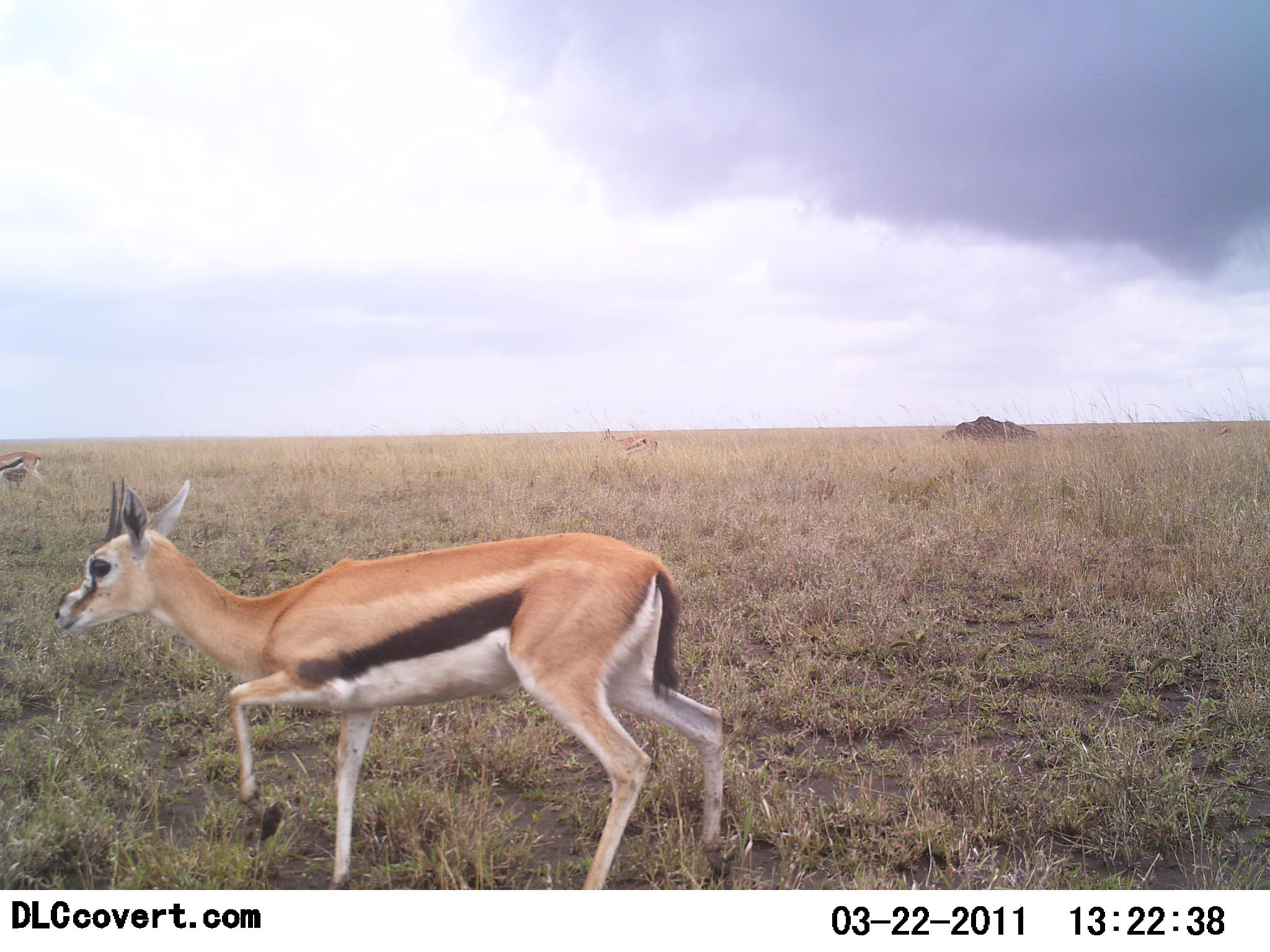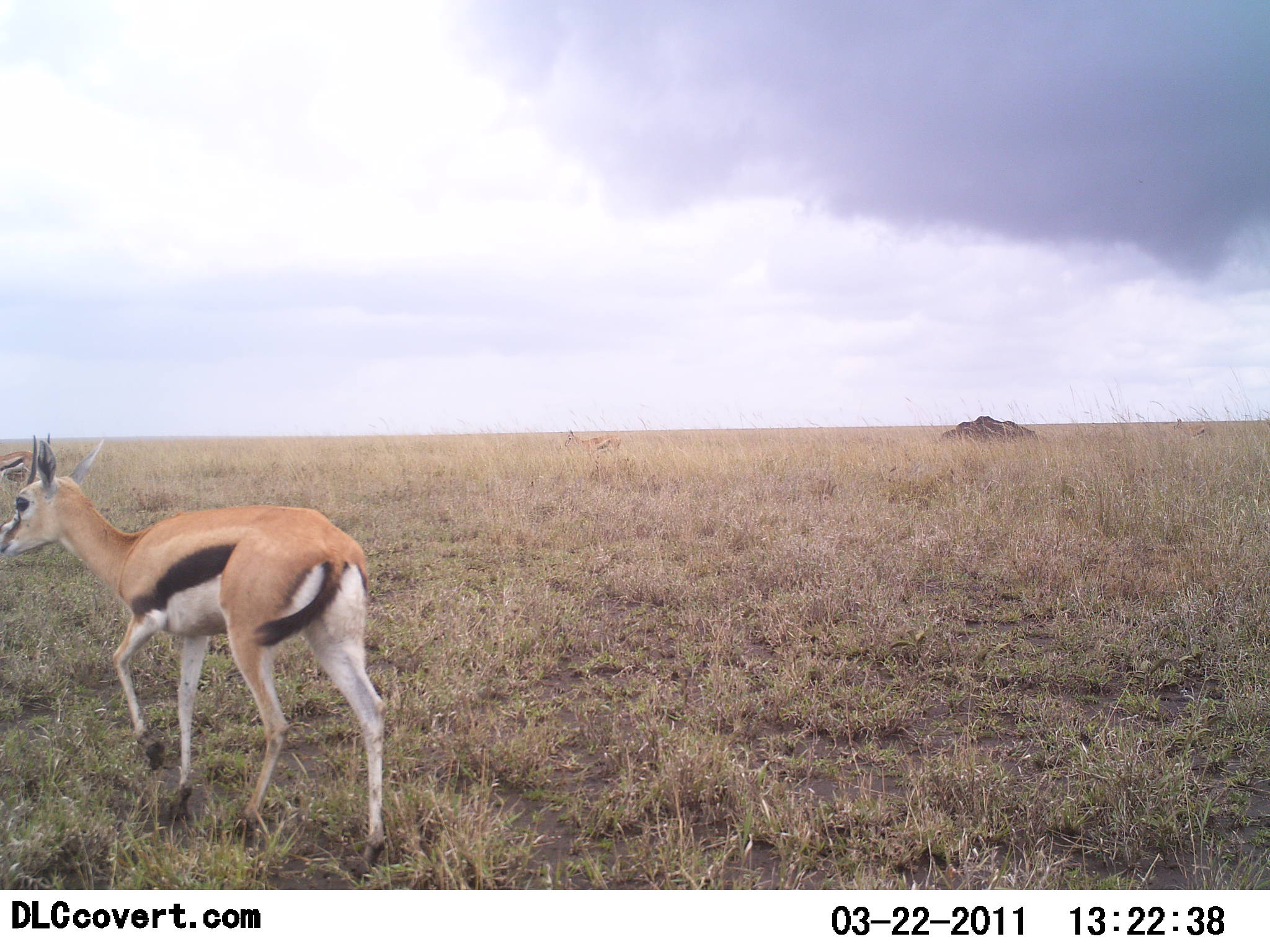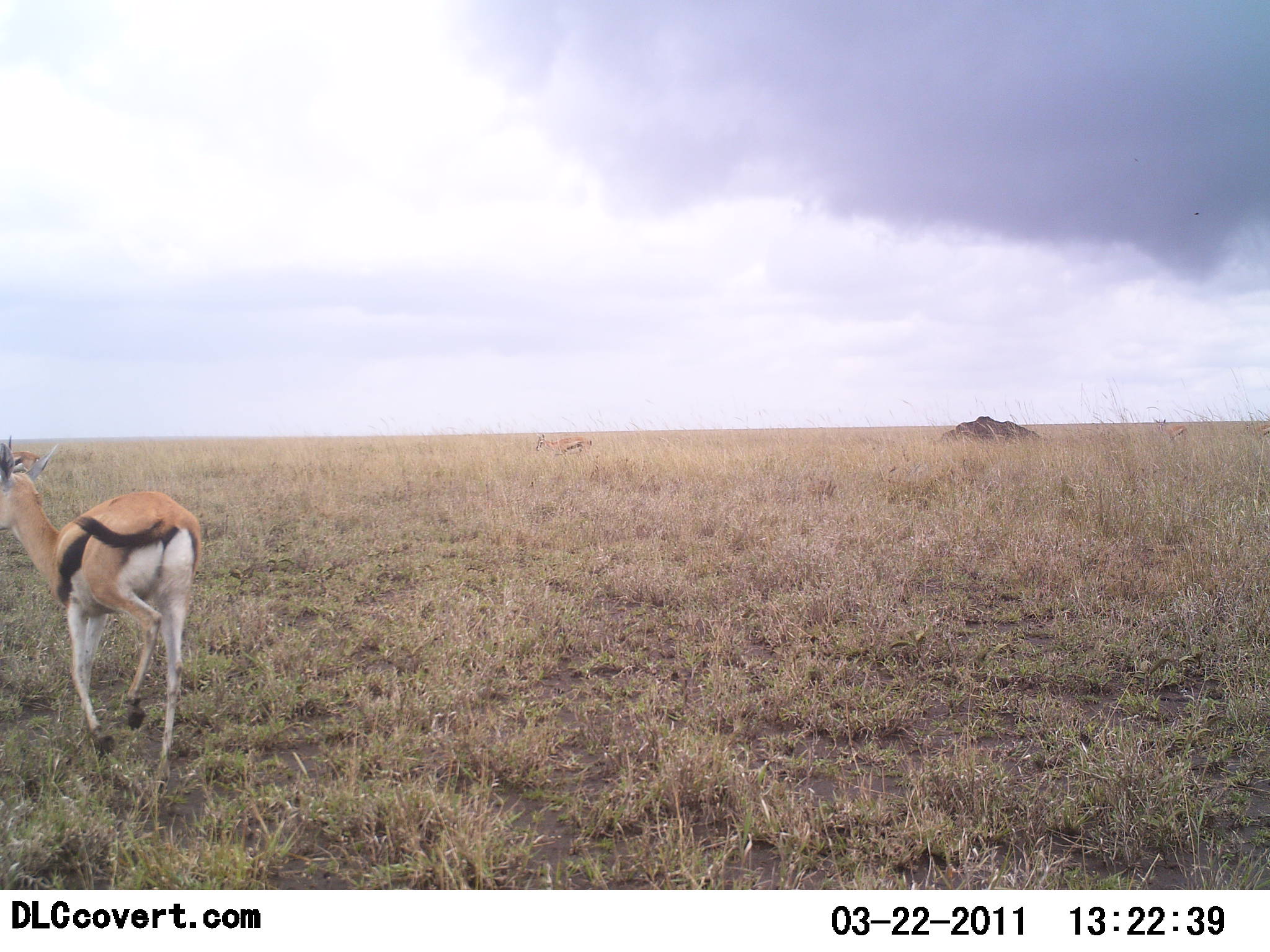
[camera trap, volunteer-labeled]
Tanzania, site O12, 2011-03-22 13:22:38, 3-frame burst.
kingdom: Animalia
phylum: Chordata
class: Mammalia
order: Artiodactyla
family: Bovidae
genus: Eudorcas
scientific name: Eudorcas thomsonii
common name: thomson's gazelle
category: gazellethomsons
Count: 3.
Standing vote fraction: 30%.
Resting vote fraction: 0%.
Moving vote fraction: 100%.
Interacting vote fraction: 0%.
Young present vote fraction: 0%.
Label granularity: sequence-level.